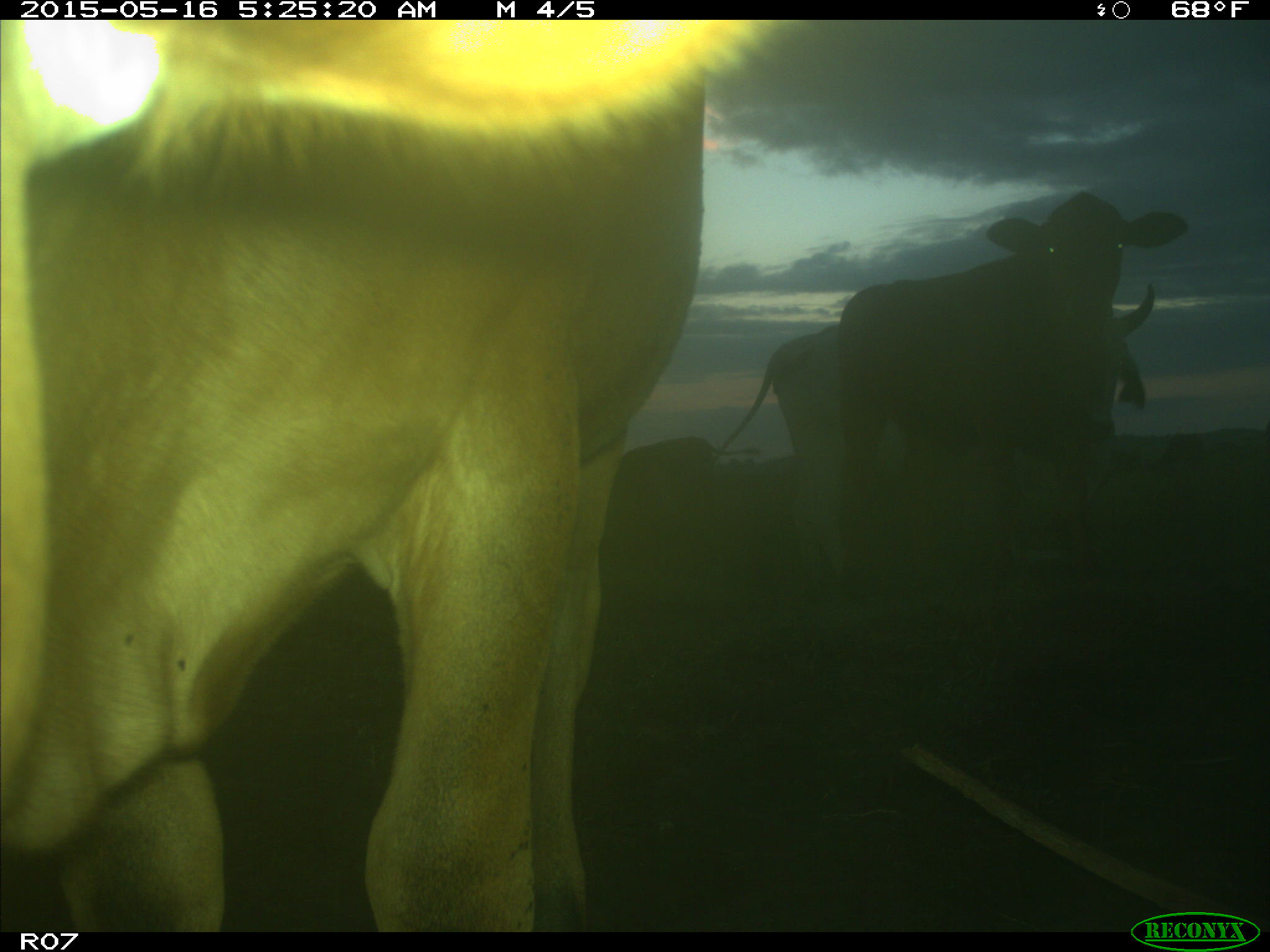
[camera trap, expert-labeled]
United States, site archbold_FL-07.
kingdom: Animalia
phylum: Chordata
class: Mammalia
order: Artiodactyla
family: Bovidae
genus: Bos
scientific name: Bos taurus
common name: domestic cow